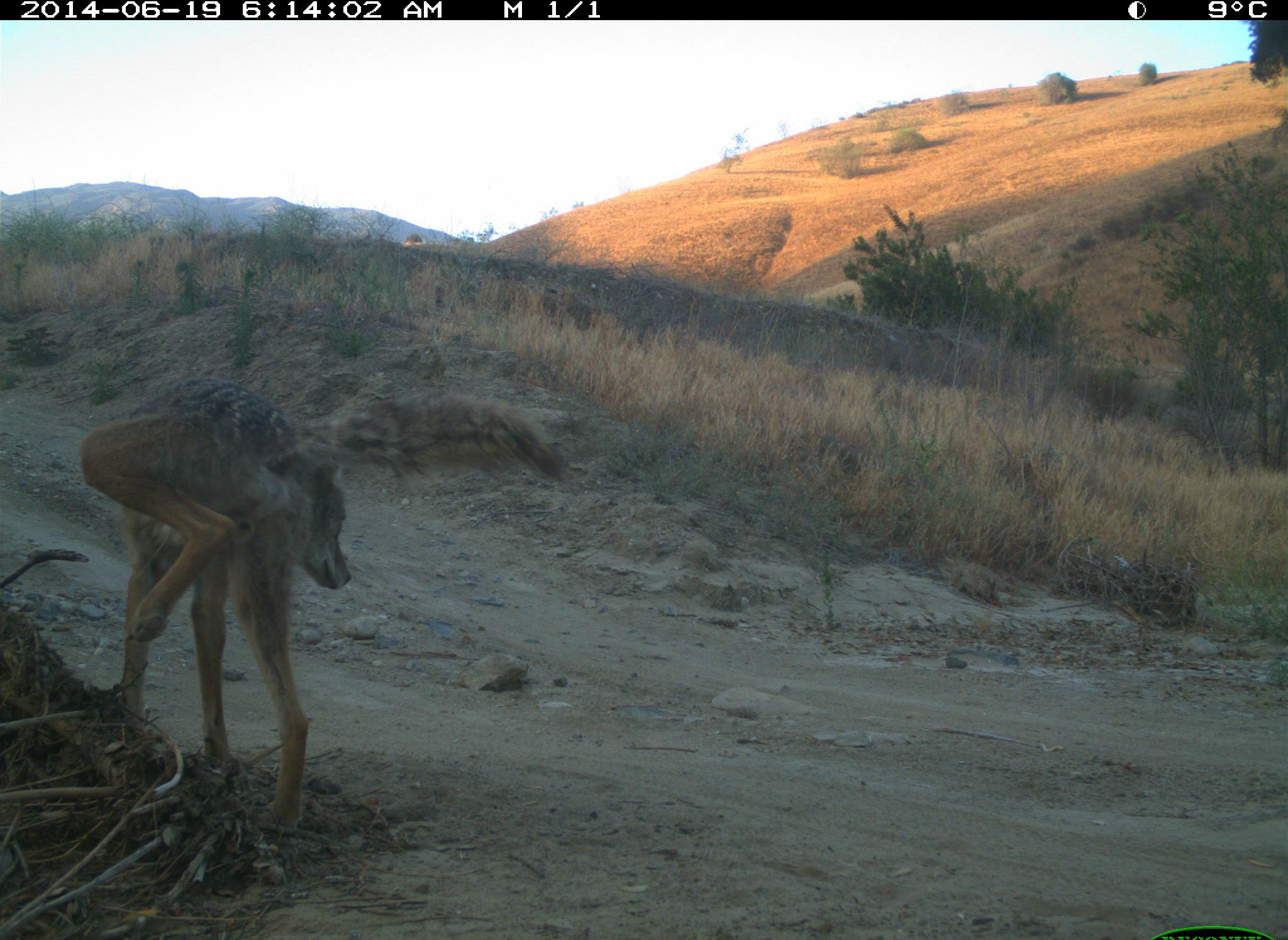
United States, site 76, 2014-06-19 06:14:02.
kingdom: Animalia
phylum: Chordata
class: Mammalia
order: Carnivora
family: Canidae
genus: Canis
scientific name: Canis latrans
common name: coyote